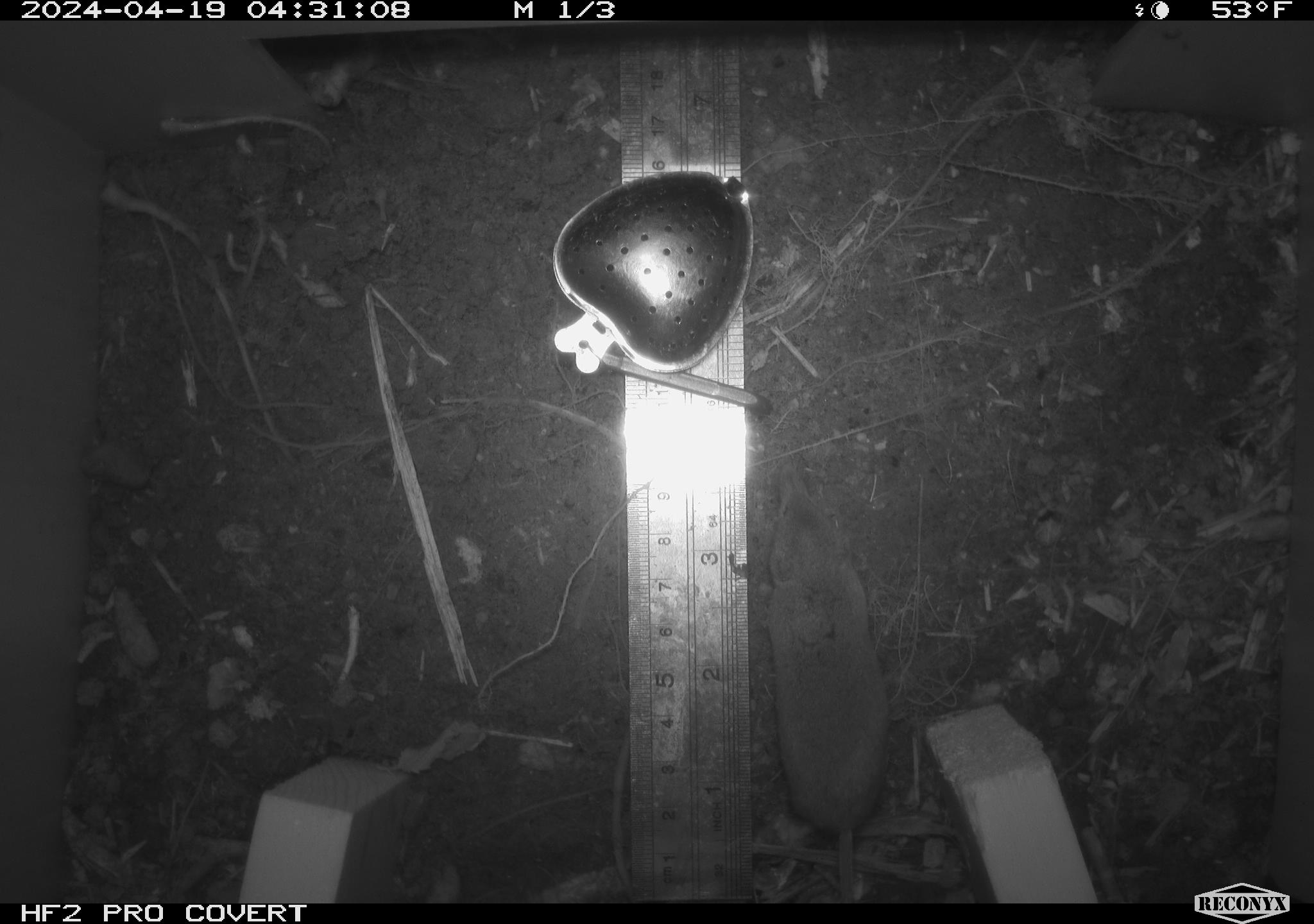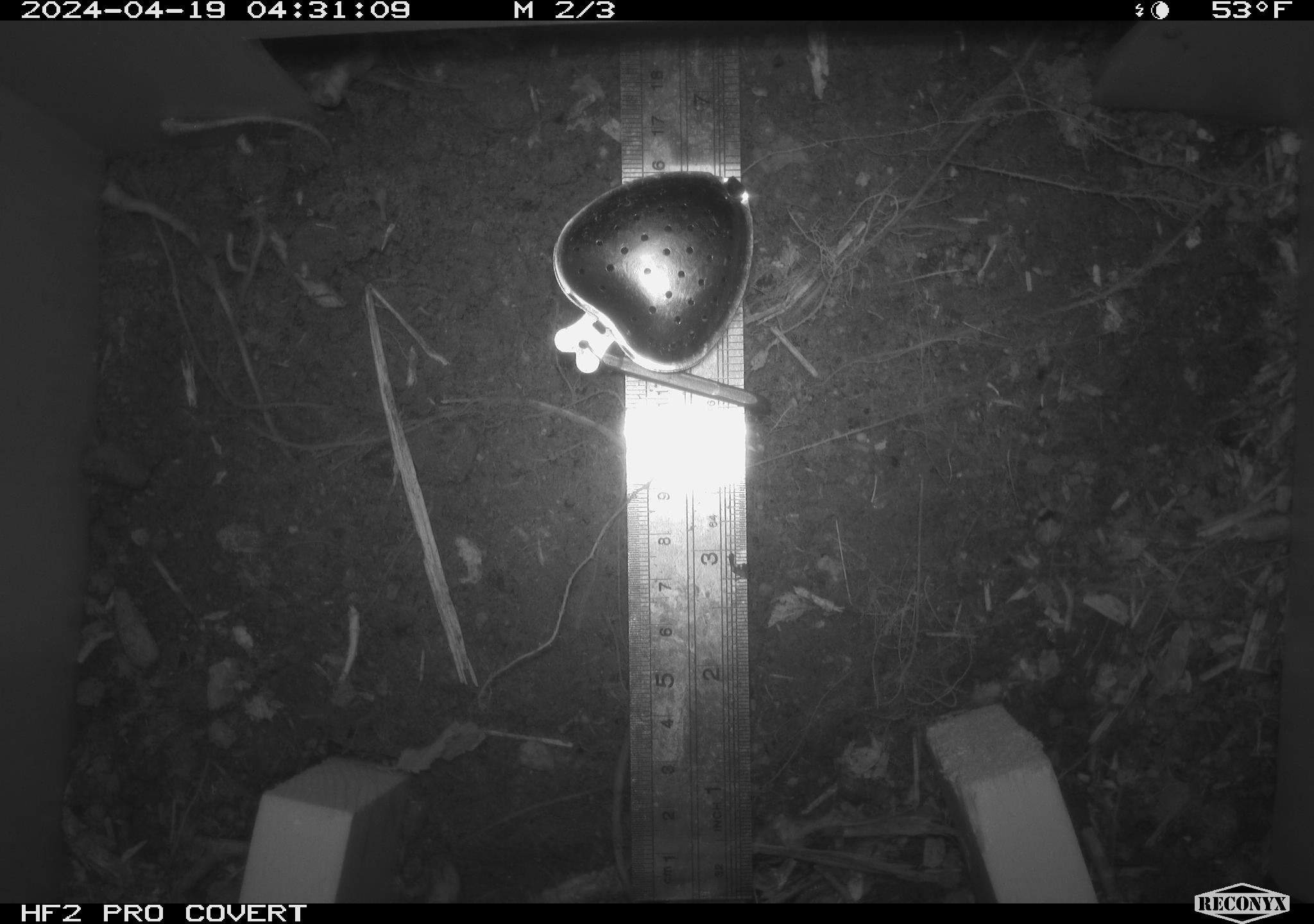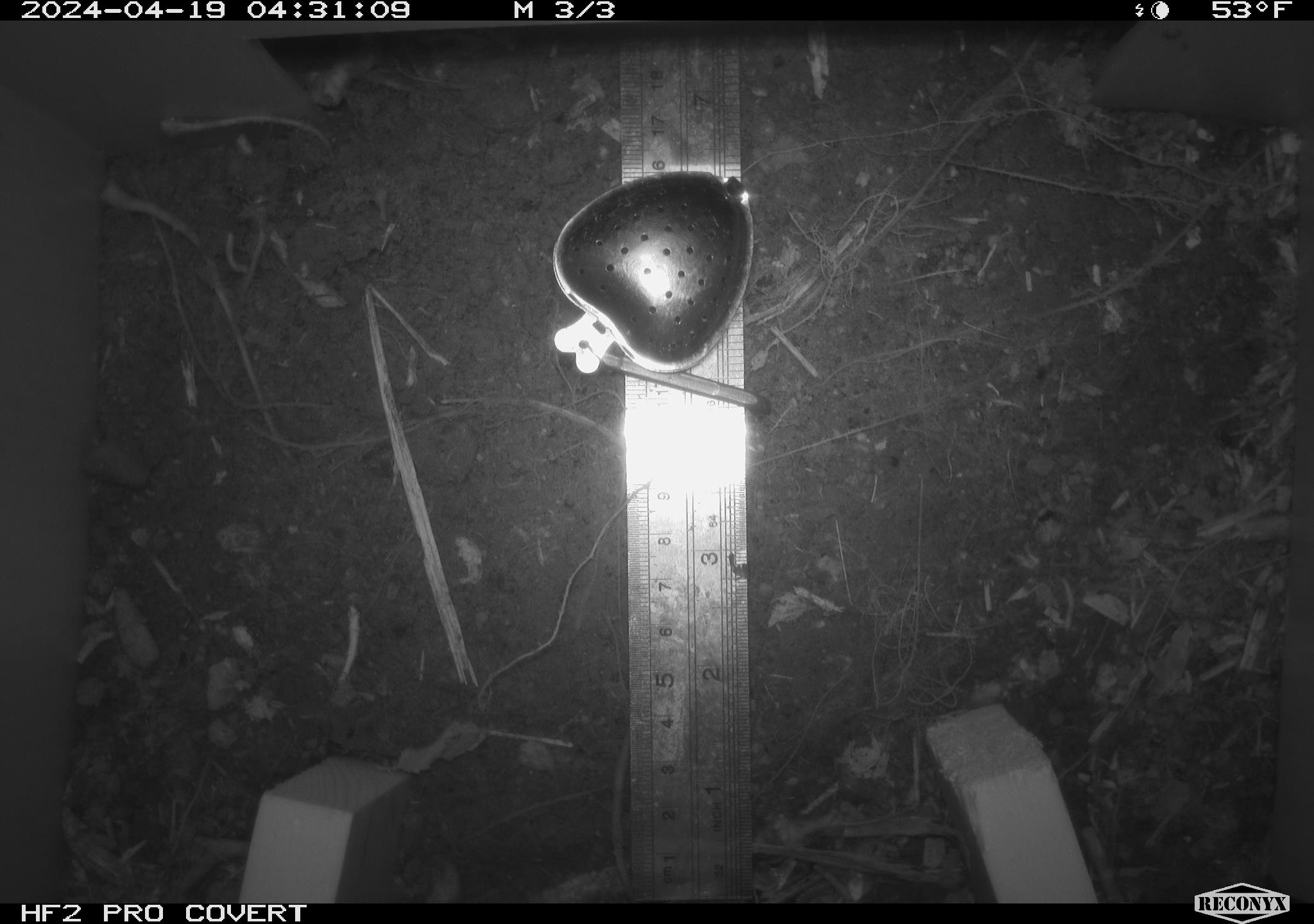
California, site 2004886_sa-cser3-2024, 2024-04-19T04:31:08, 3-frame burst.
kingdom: Animalia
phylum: Chordata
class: Mammalia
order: Eulipotyphla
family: Soricidae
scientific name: Soricidae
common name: shrews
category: soricidae family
Soricidae family (shrews) (Soricidae).